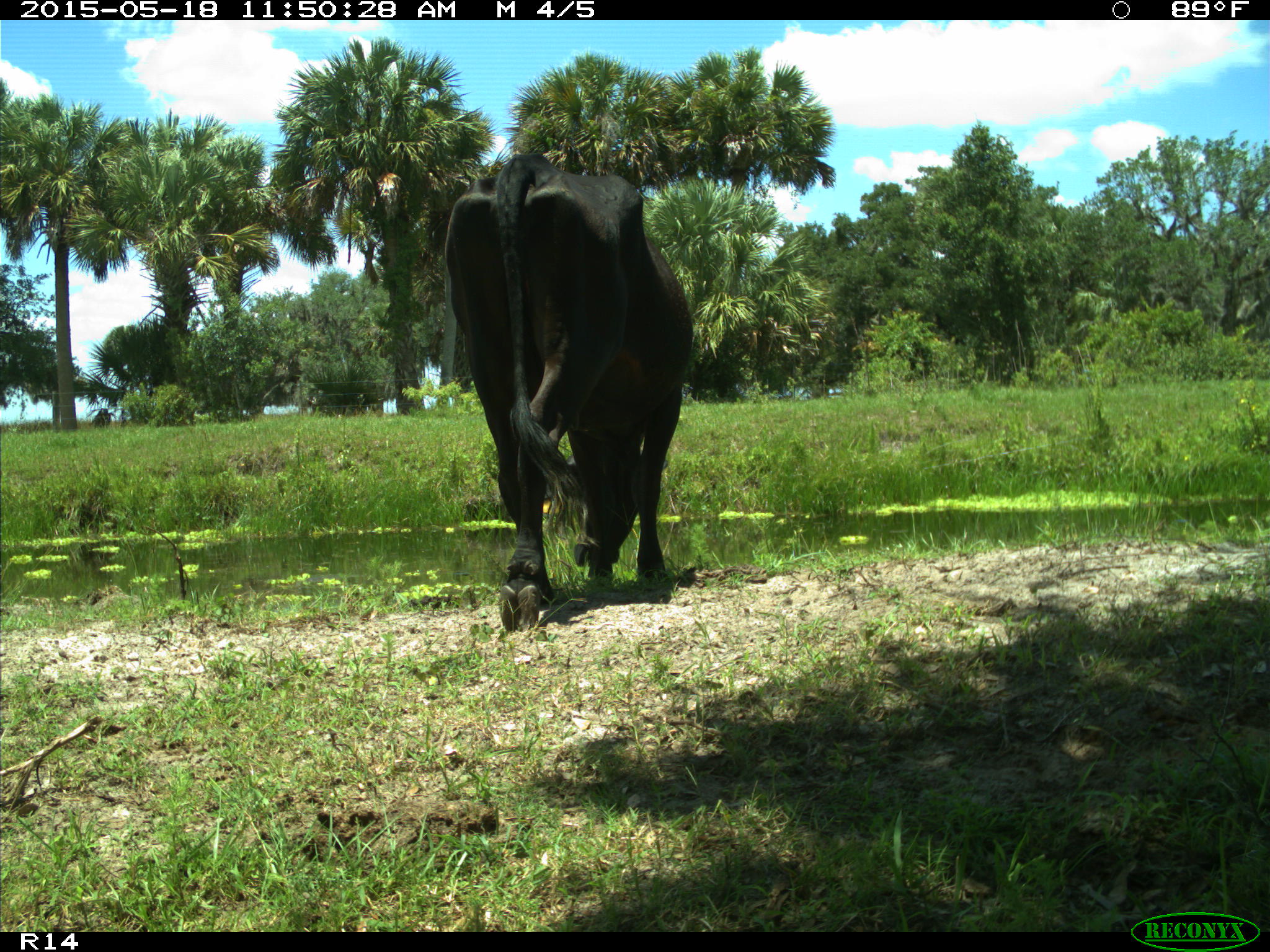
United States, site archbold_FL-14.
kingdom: Animalia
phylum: Chordata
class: Mammalia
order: Artiodactyla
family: Bovidae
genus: Bos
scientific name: Bos taurus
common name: domestic cow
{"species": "Bos taurus (domestic cow)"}